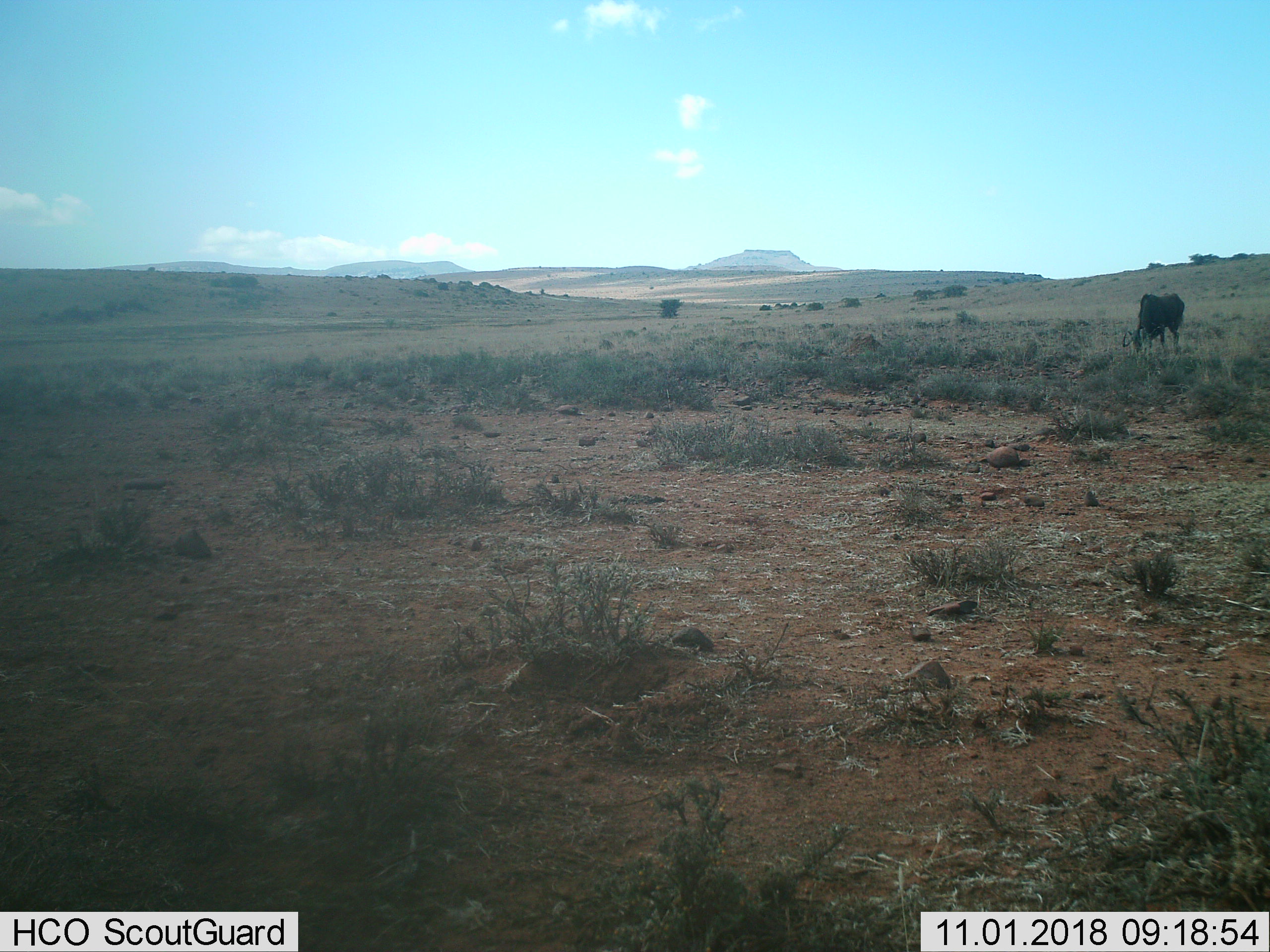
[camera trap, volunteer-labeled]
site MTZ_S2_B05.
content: unidentified animal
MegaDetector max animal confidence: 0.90